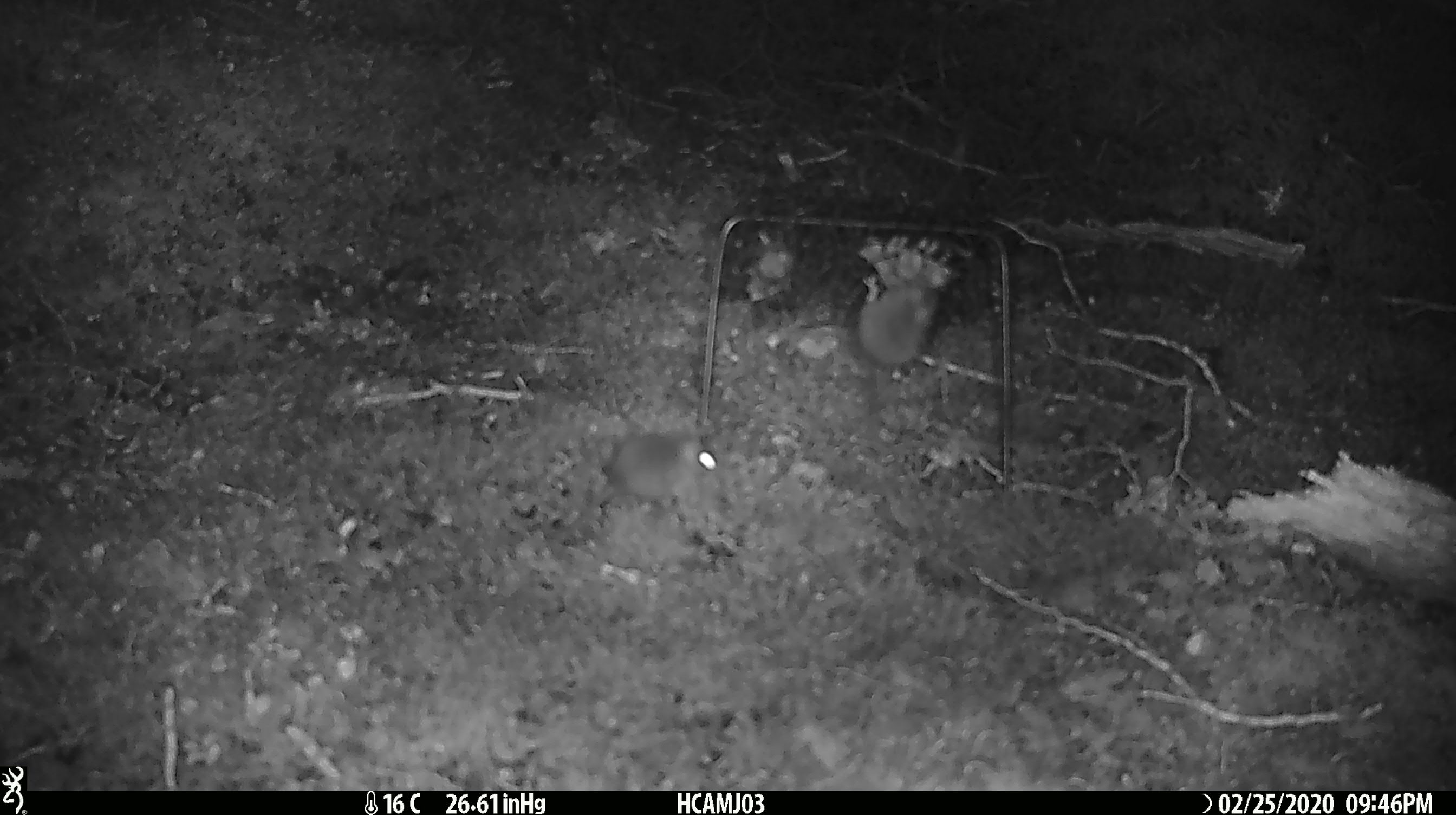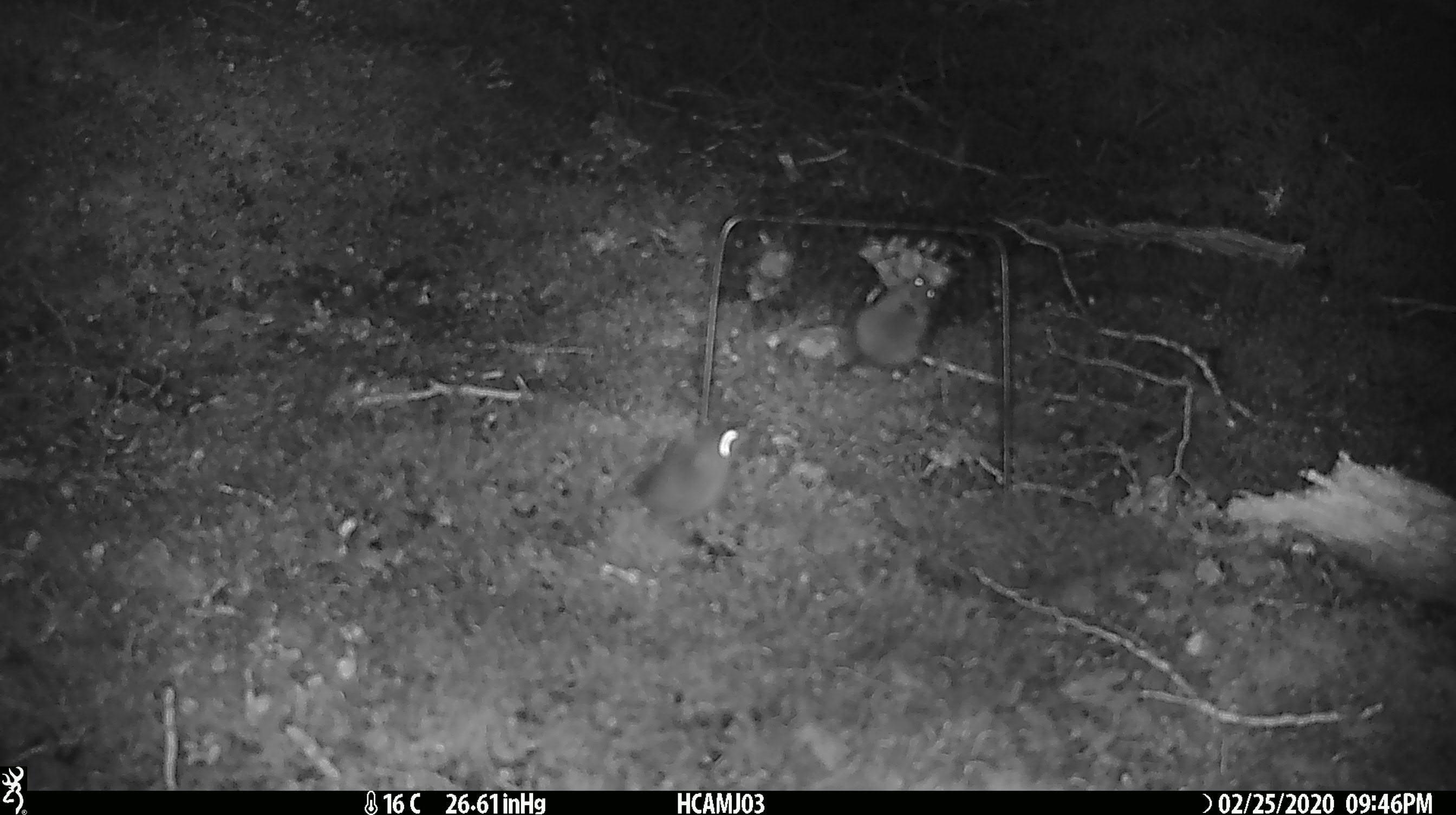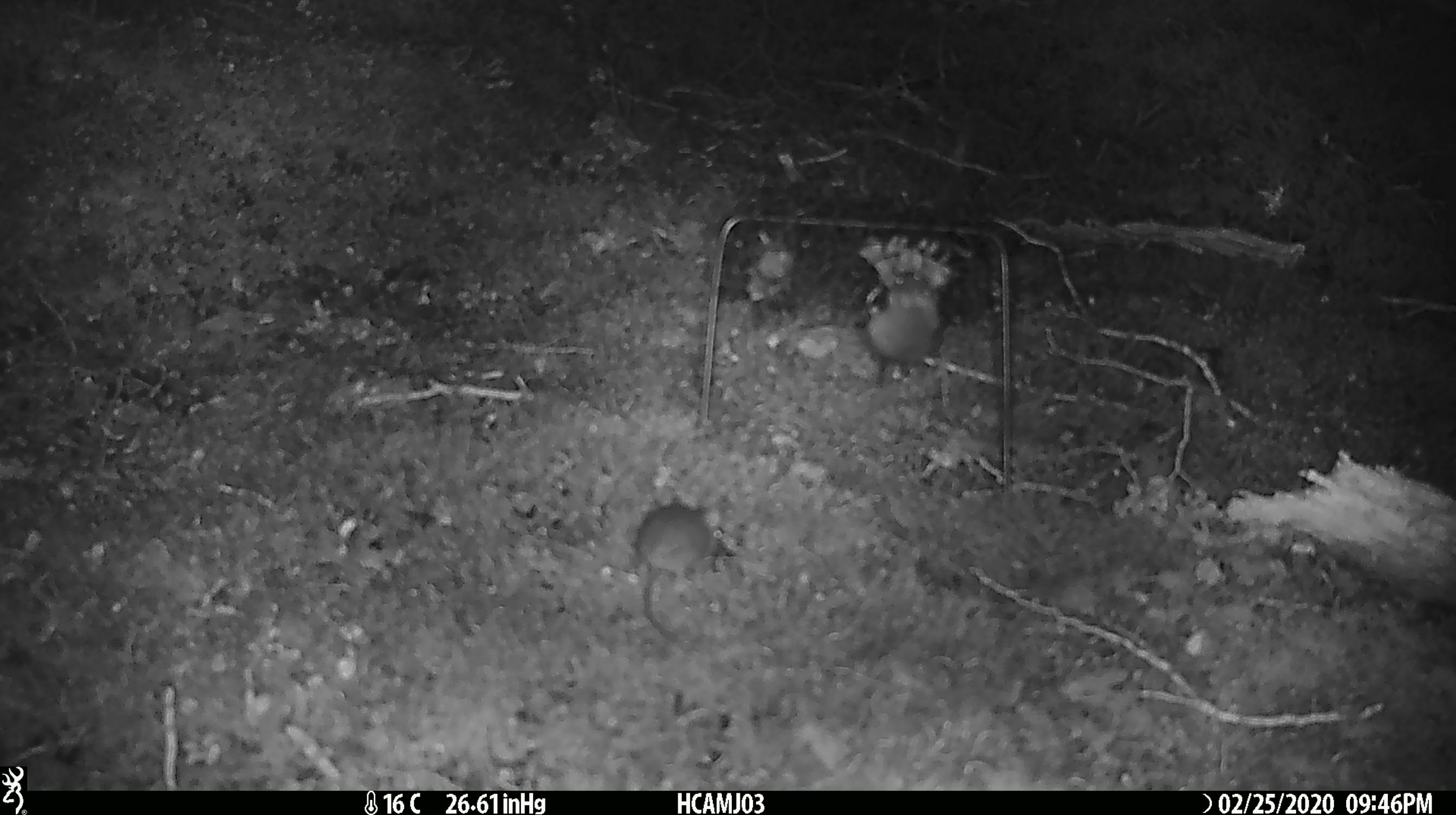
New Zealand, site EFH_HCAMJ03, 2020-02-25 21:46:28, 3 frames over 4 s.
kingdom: Animalia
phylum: Chordata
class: Mammalia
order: Rodentia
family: Muridae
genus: Mus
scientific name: Mus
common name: mouse